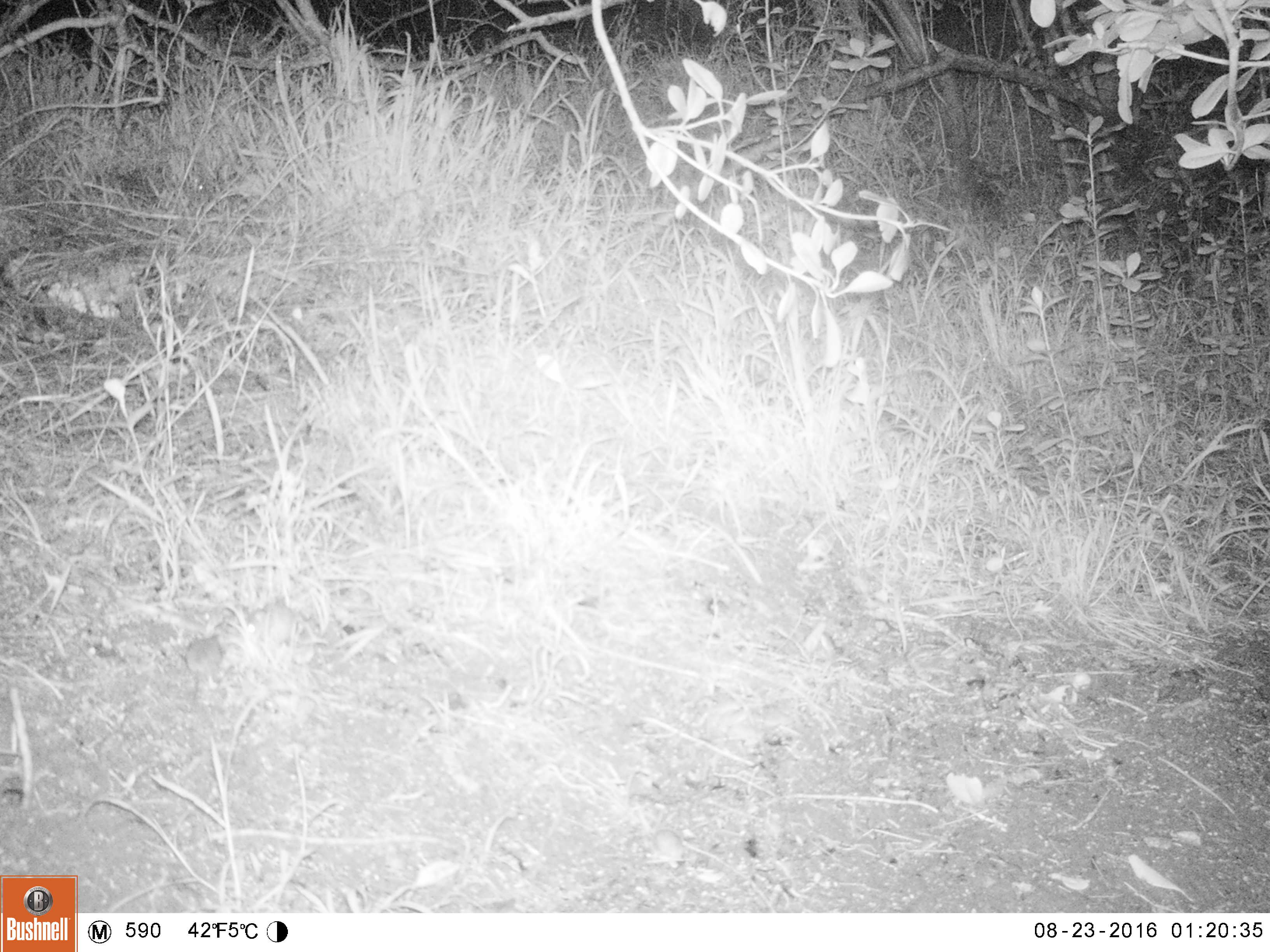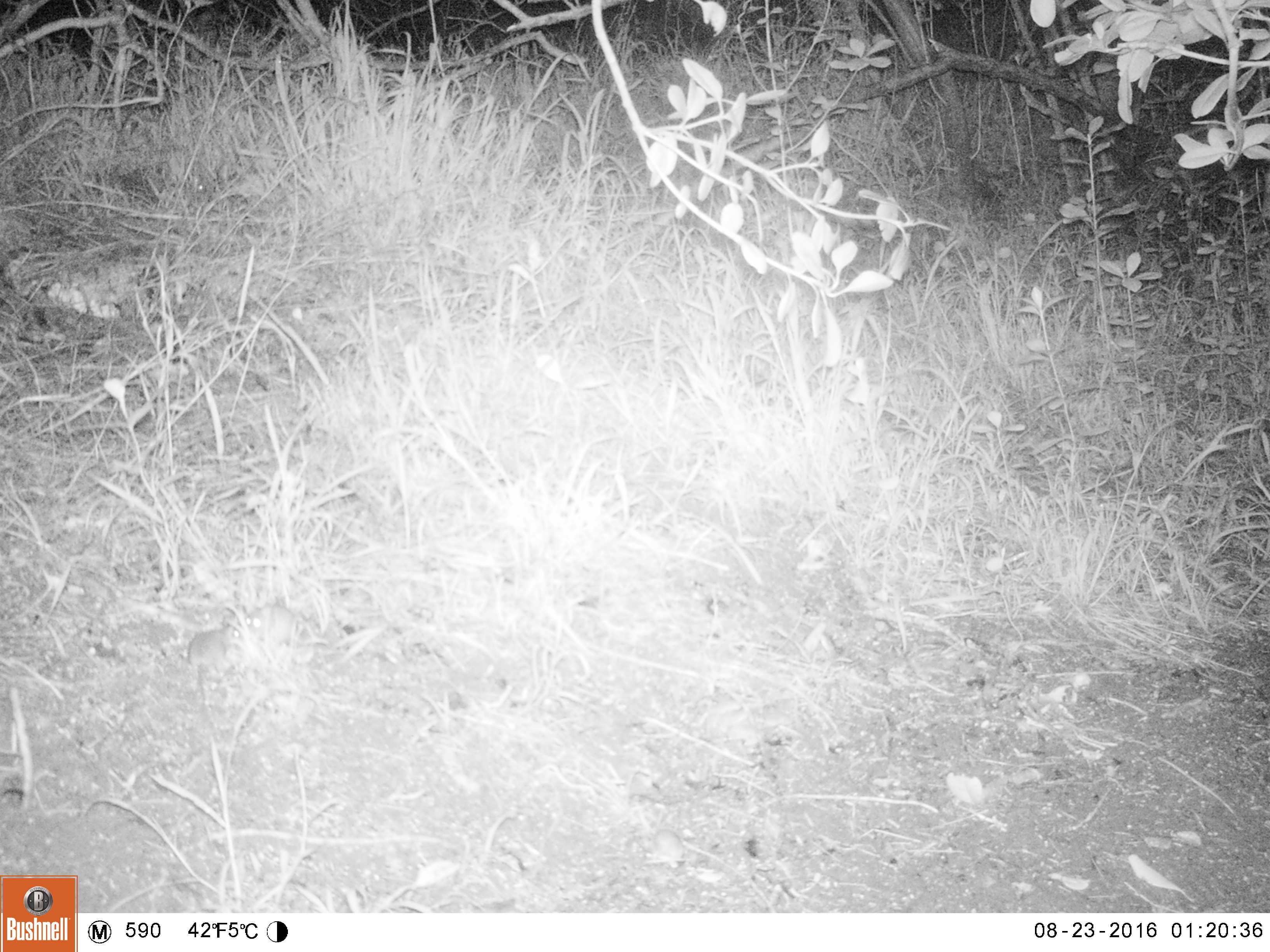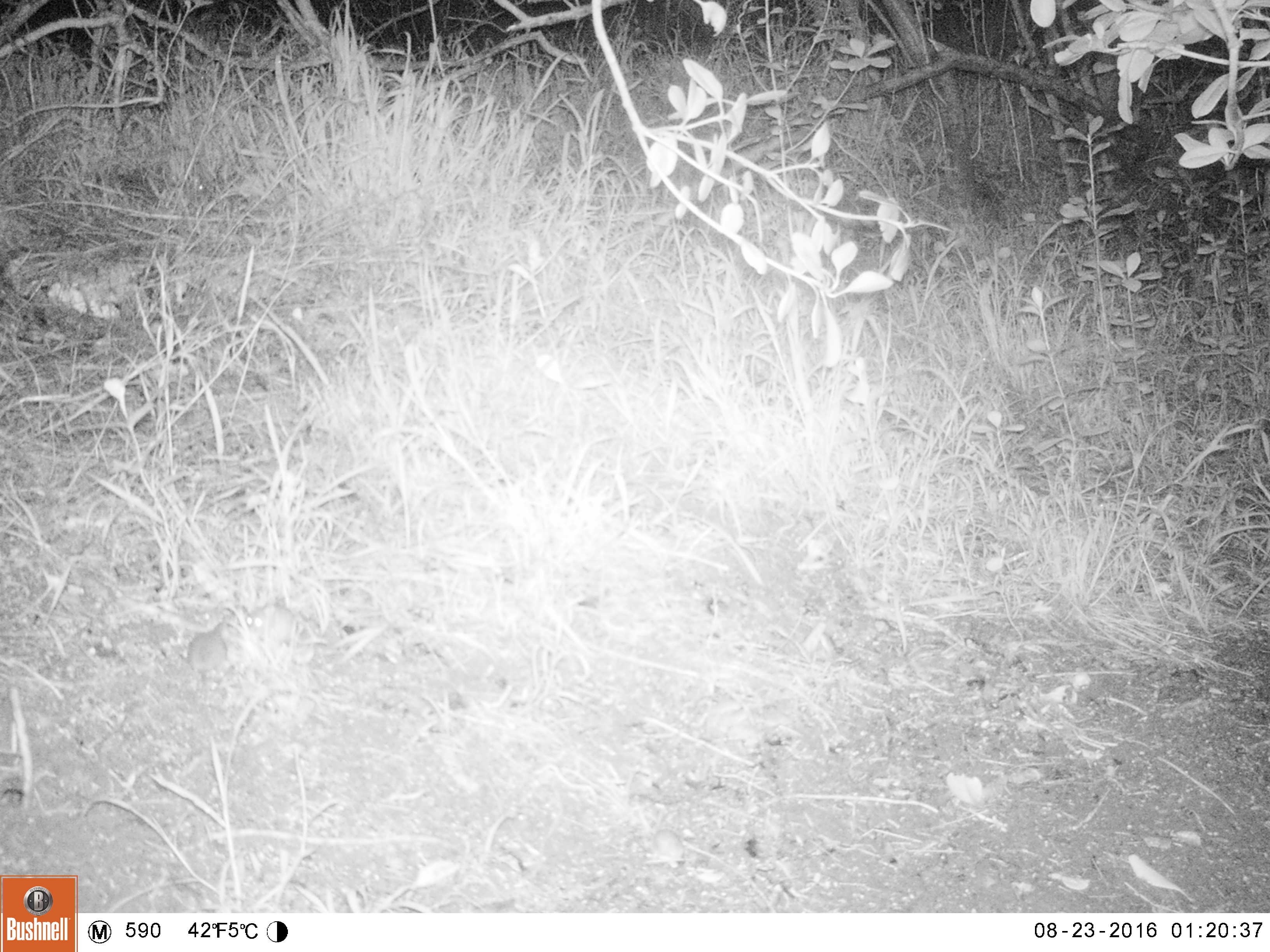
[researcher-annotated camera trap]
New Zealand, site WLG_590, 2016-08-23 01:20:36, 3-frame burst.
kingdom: Animalia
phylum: Chordata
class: Mammalia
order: Rodentia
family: Muridae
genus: Mus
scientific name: Mus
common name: mouse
Mouse (Mus).